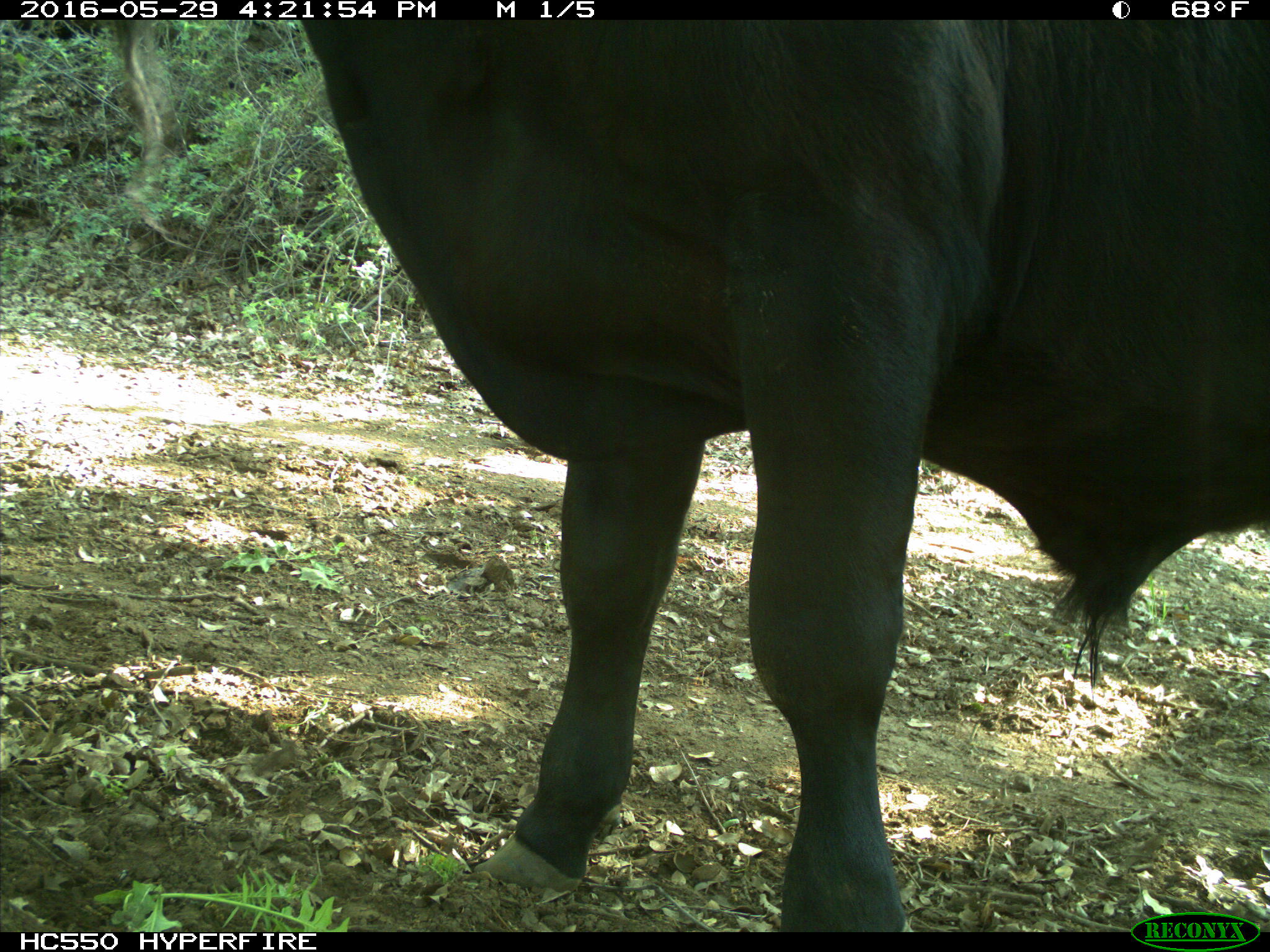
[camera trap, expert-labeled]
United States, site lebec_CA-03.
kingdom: Animalia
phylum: Chordata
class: Mammalia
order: Artiodactyla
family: Bovidae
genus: Bos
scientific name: Bos taurus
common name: domestic cow